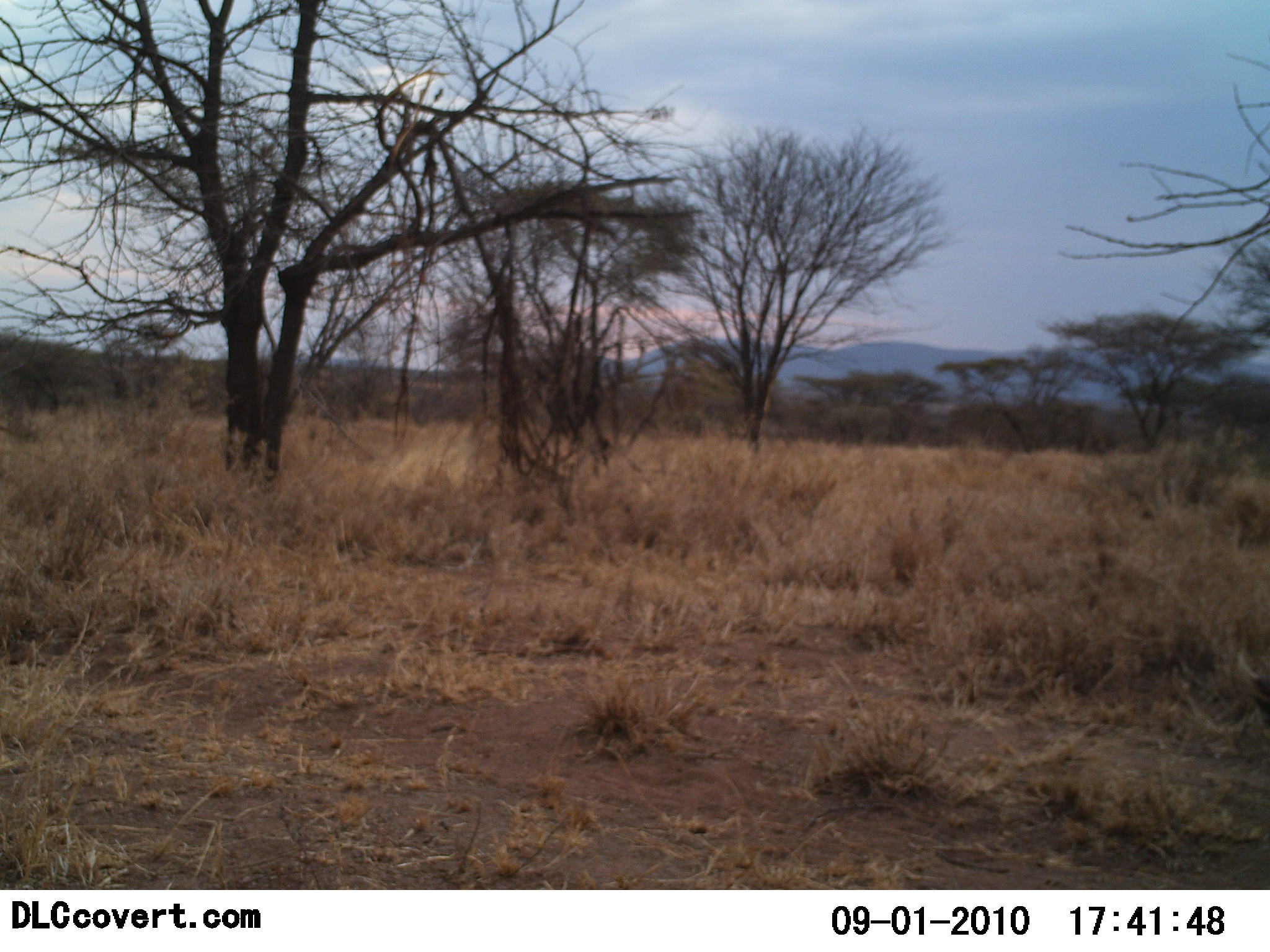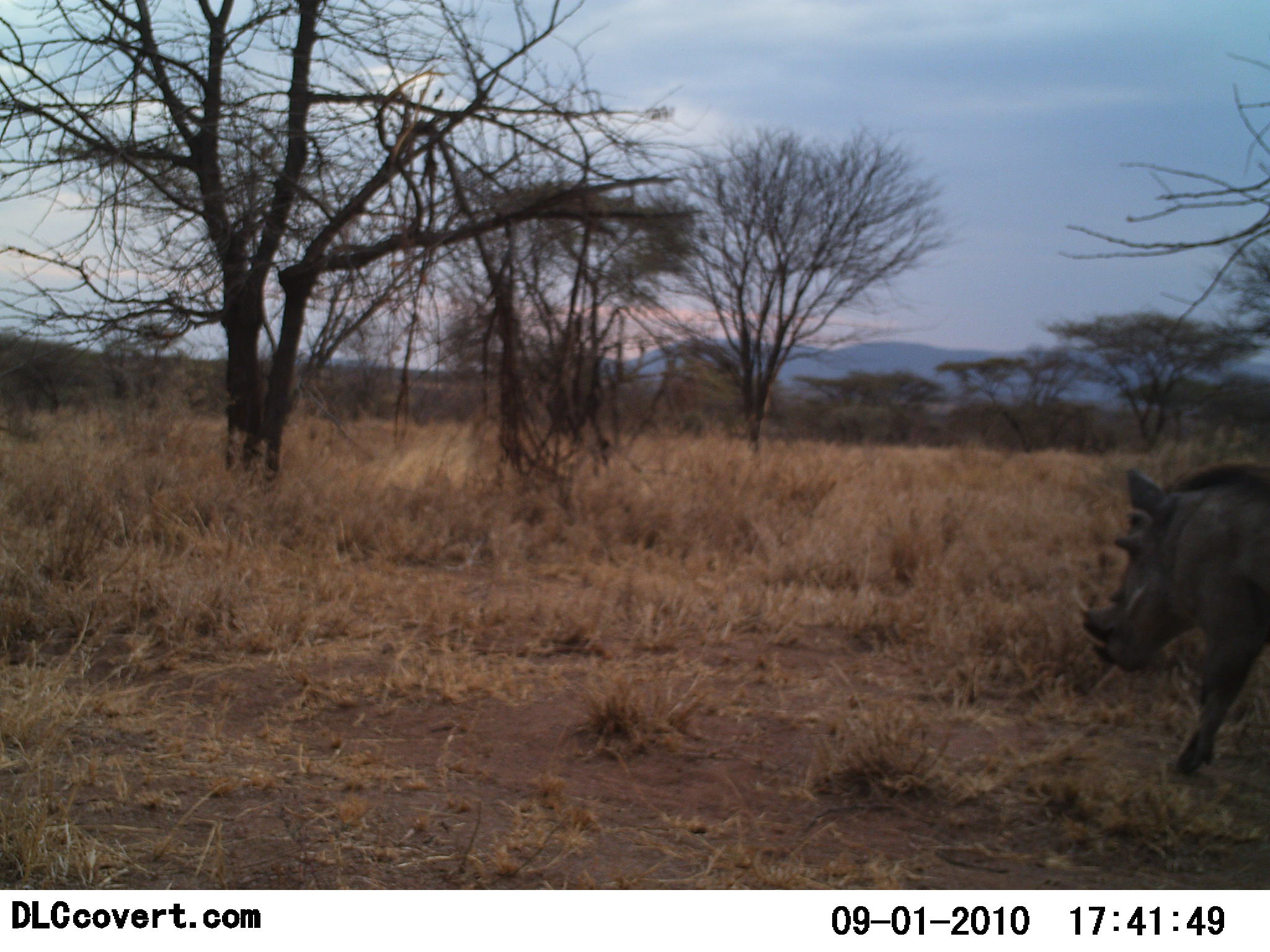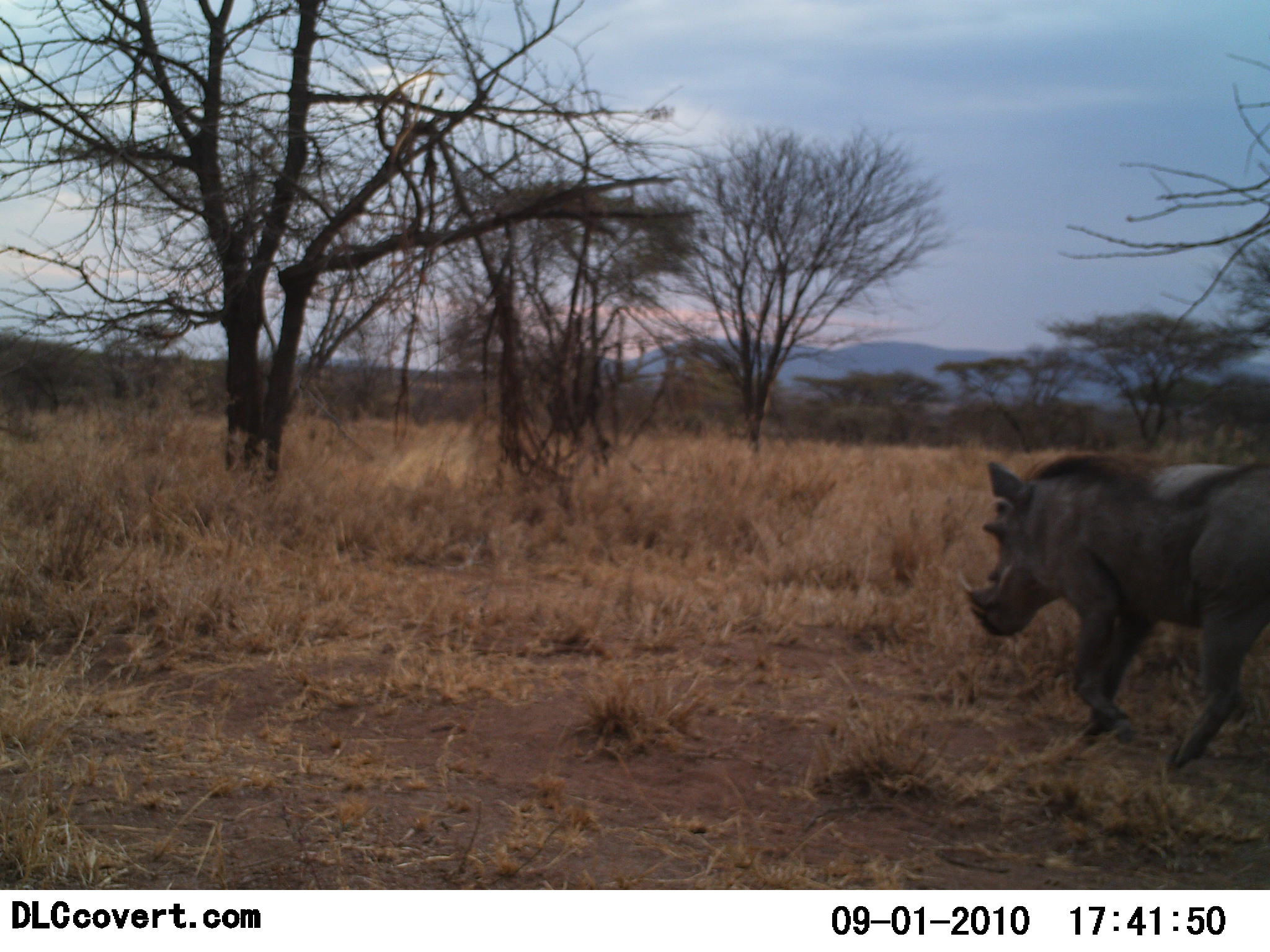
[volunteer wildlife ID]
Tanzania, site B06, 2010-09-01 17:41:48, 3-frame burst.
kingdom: Animalia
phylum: Chordata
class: Mammalia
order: Artiodactyla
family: Suidae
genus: Phacochoerus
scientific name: Phacochoerus africanus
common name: warthog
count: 1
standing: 0%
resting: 0%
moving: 100%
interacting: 0%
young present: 0%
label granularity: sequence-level